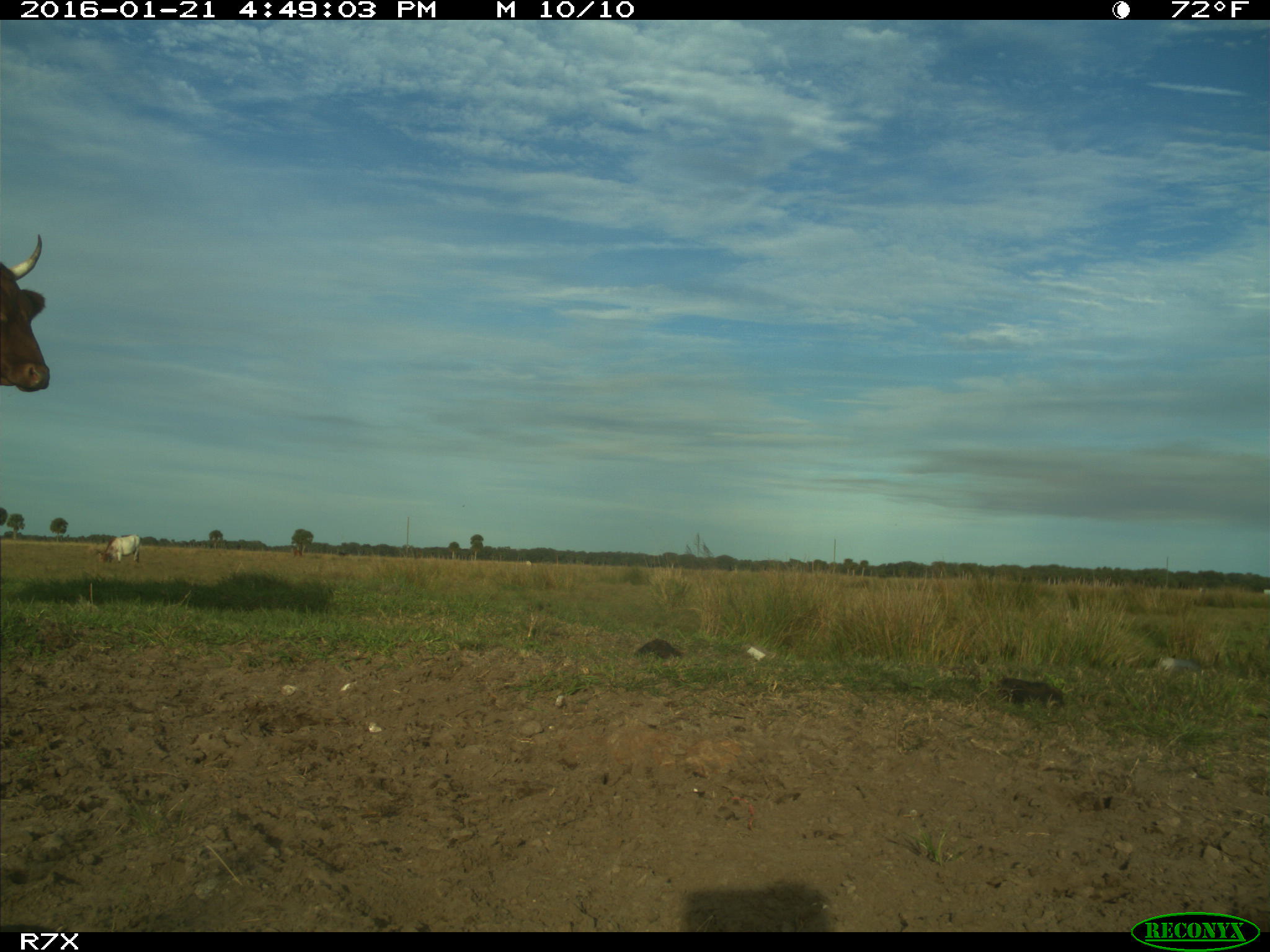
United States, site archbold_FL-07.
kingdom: Animalia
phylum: Chordata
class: Mammalia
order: Artiodactyla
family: Bovidae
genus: Bos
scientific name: Bos taurus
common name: domestic cow